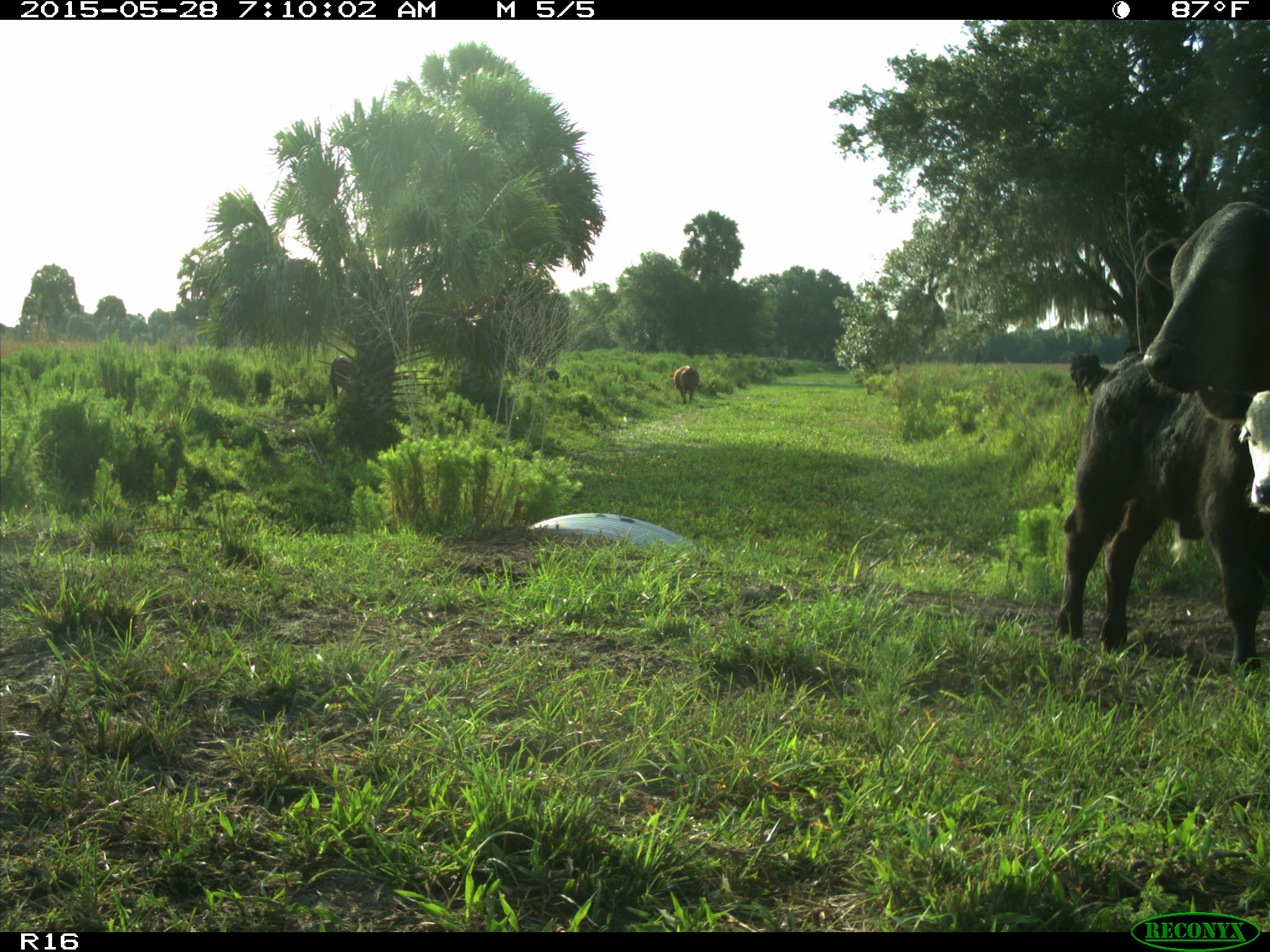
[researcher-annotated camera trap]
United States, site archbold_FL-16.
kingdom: Animalia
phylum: Chordata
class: Mammalia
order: Artiodactyla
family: Bovidae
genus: Bos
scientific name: Bos taurus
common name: domestic cow